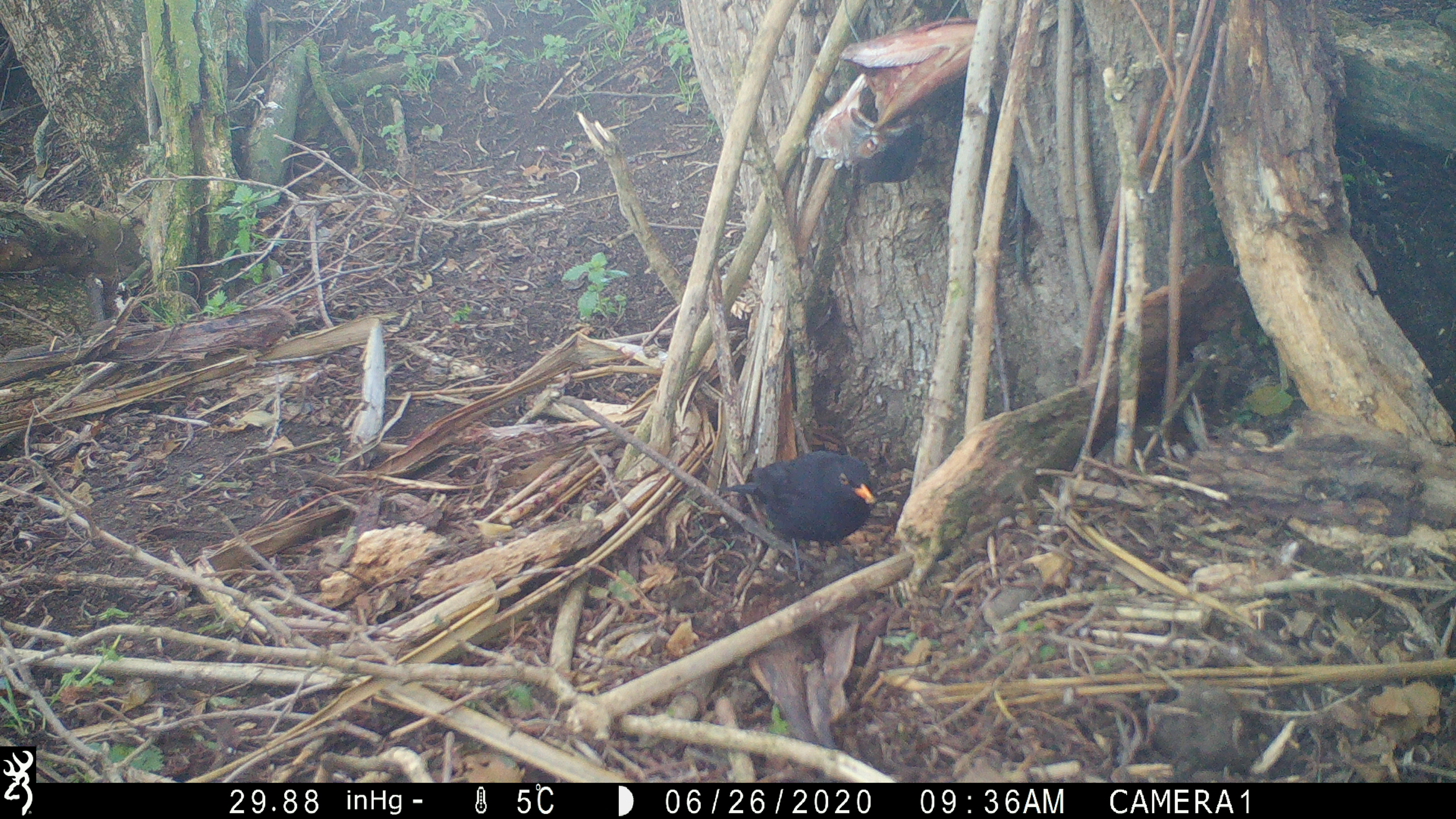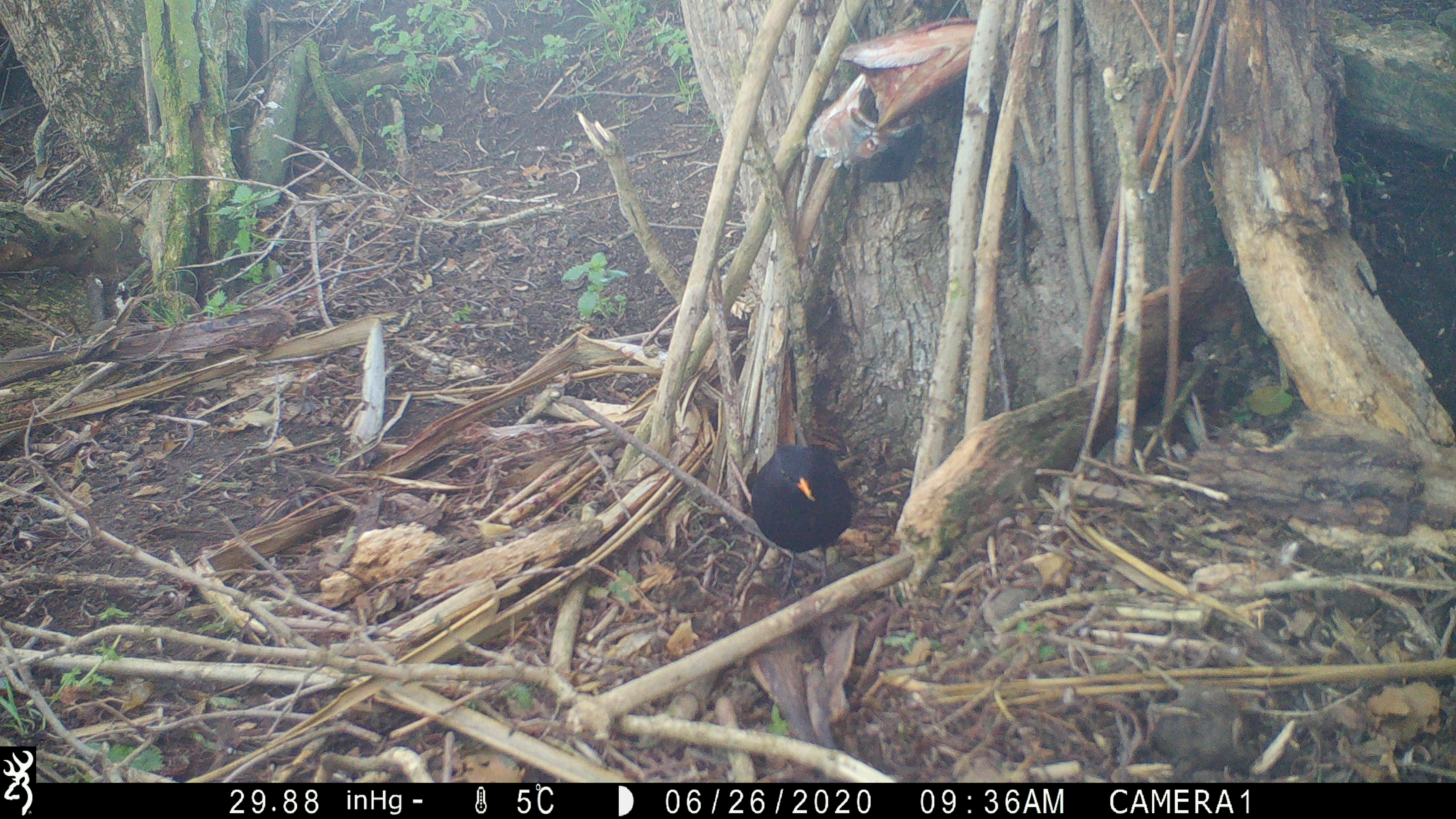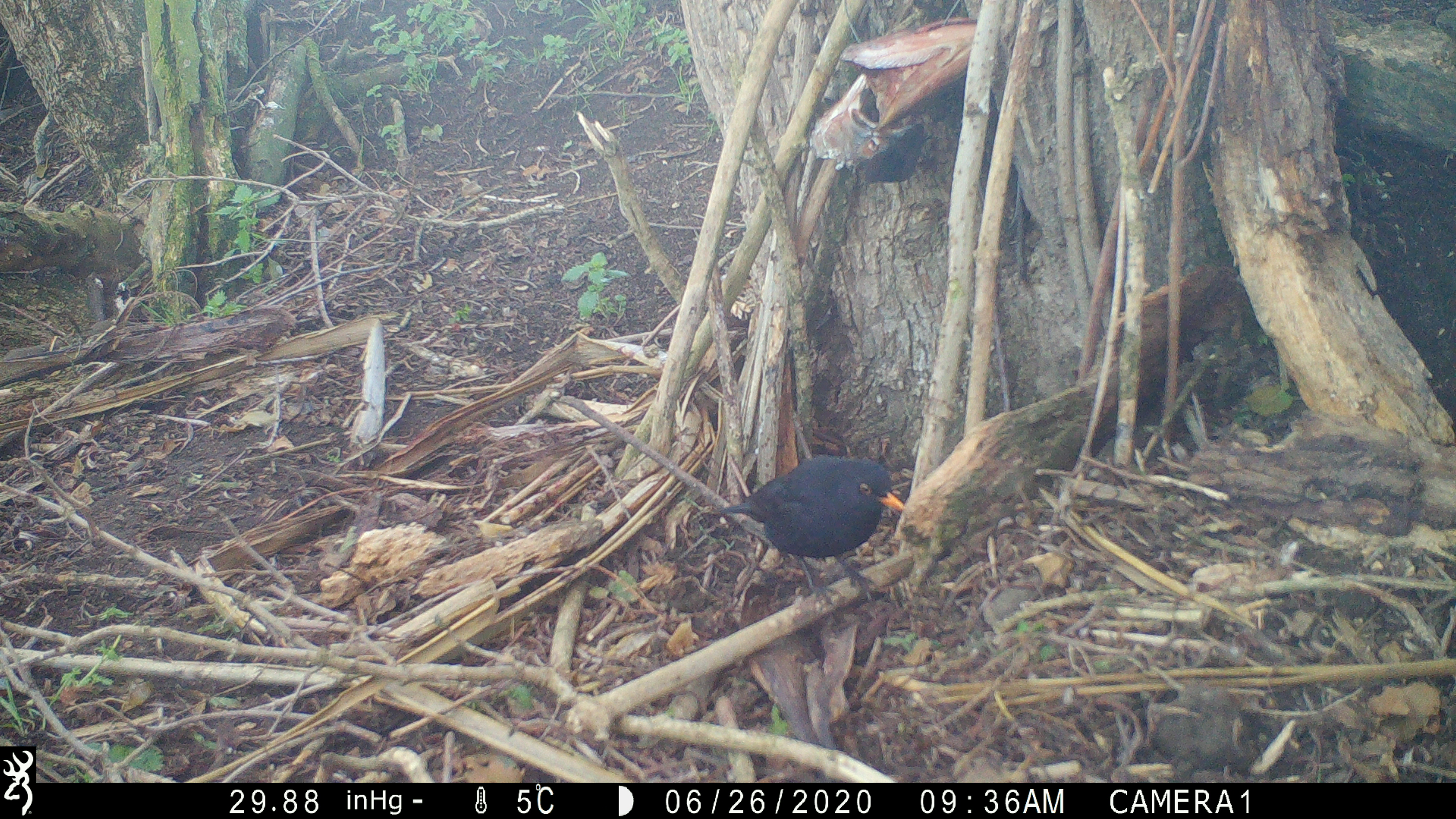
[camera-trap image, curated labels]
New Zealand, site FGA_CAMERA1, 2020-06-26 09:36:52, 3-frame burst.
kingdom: Animalia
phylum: Chordata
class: Aves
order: Passeriformes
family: Turdidae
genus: Turdus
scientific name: Turdus merula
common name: eurasian blackbird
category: blackbird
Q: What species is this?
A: Blackbird (eurasian blackbird) (Turdus merula).